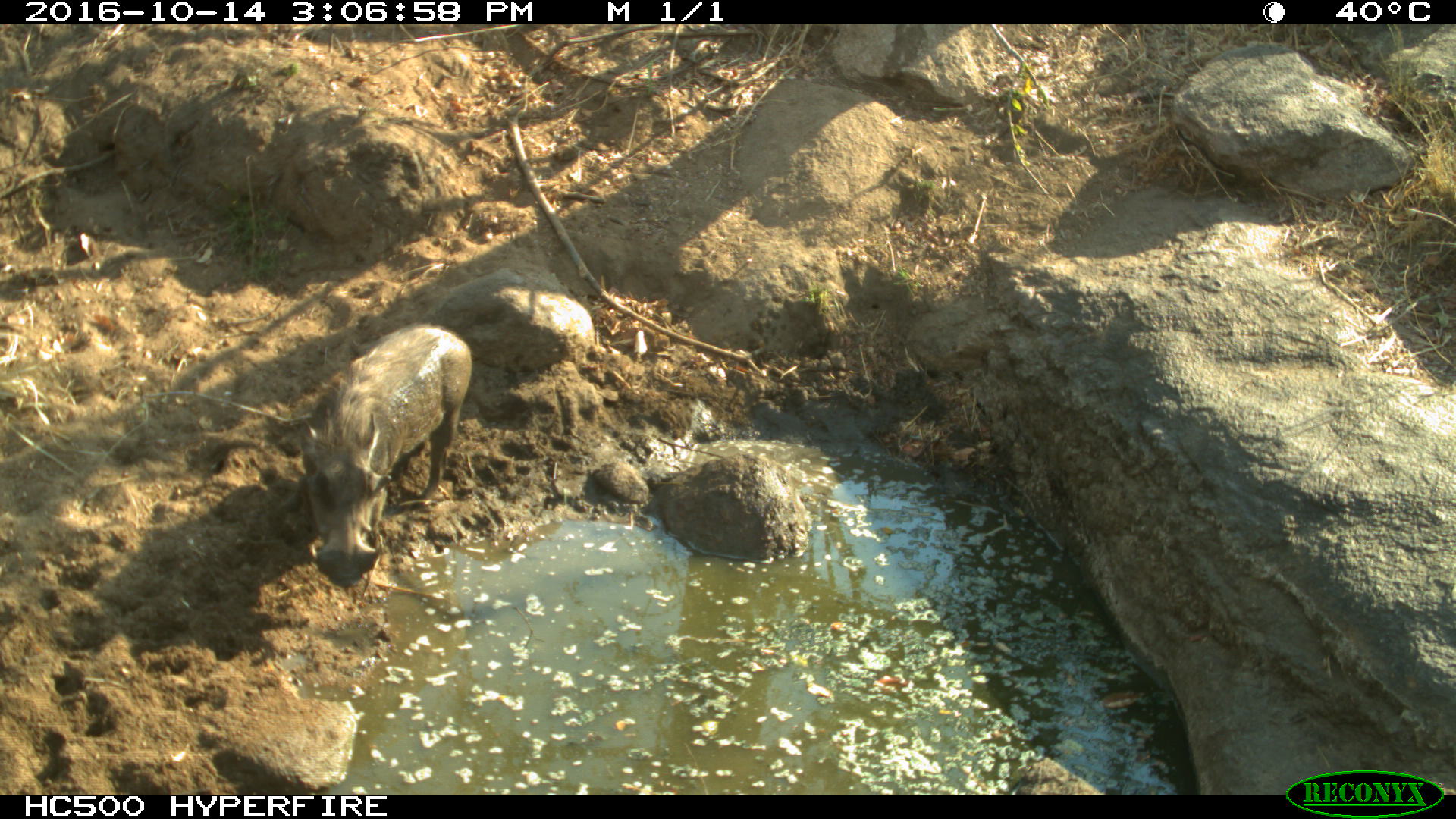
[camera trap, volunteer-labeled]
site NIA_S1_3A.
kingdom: Animalia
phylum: Chordata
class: Mammalia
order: Artiodactyla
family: Suidae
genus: Phacochoerus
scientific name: Phacochoerus africanus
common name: warthog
Warthog (Phacochoerus africanus), count 1. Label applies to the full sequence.